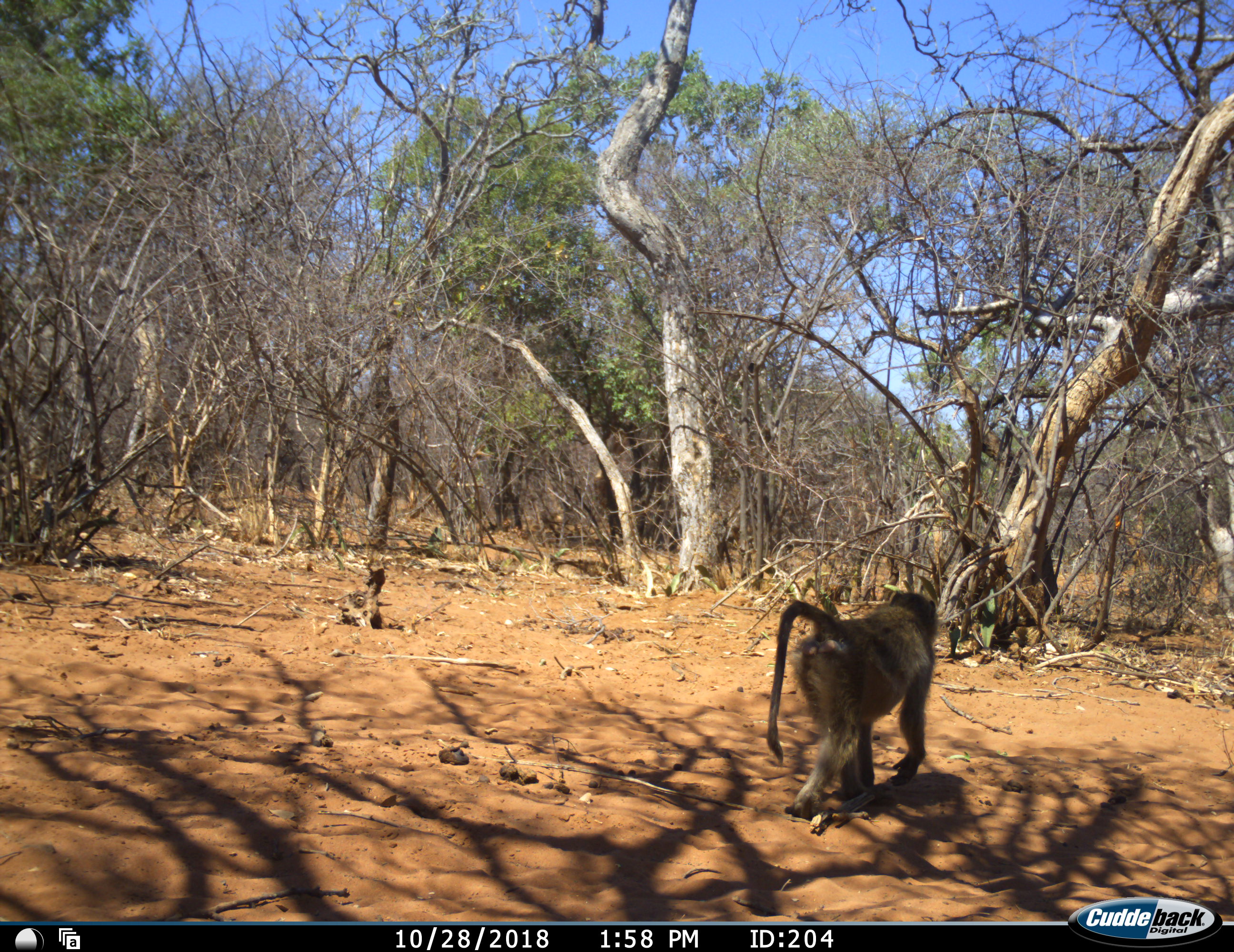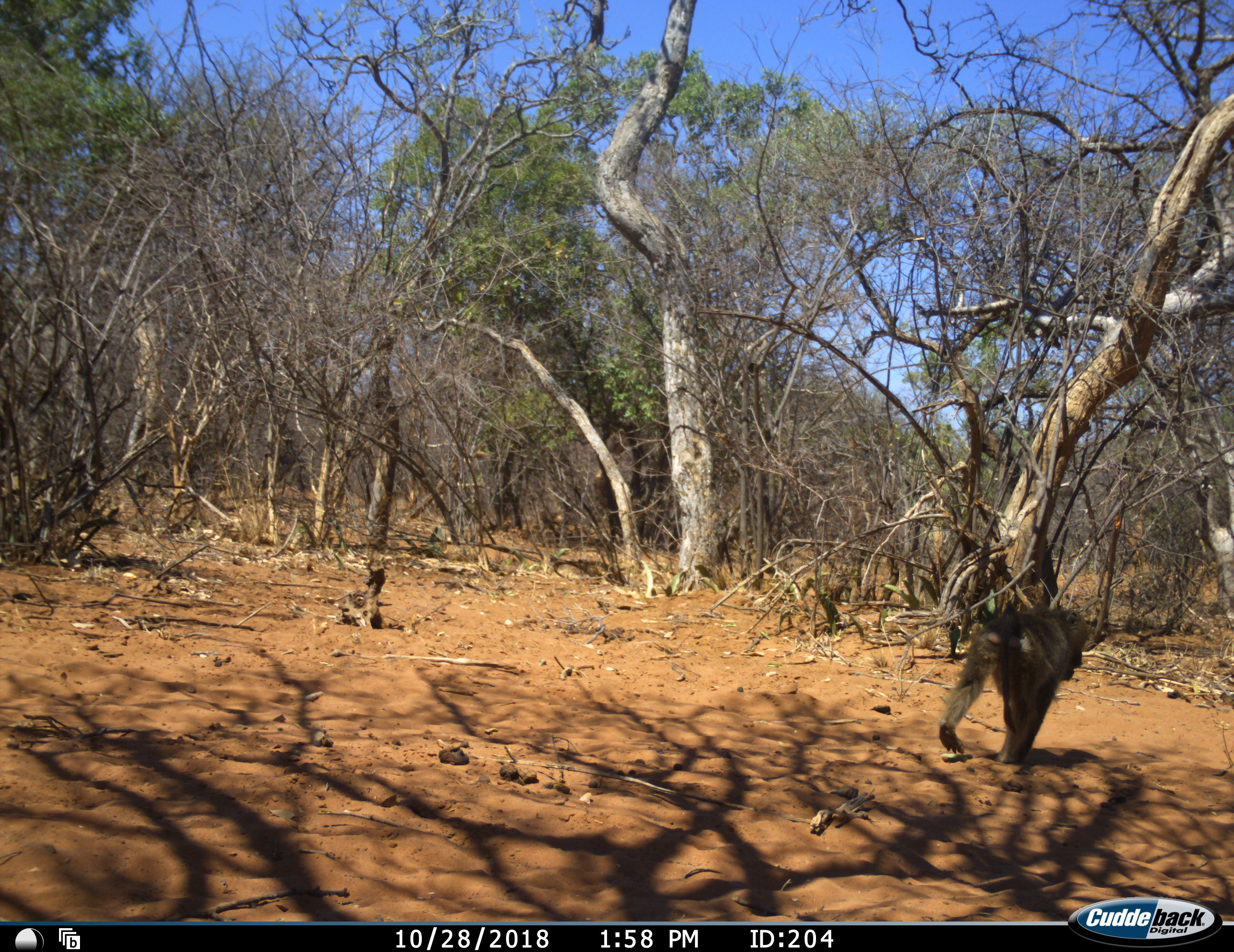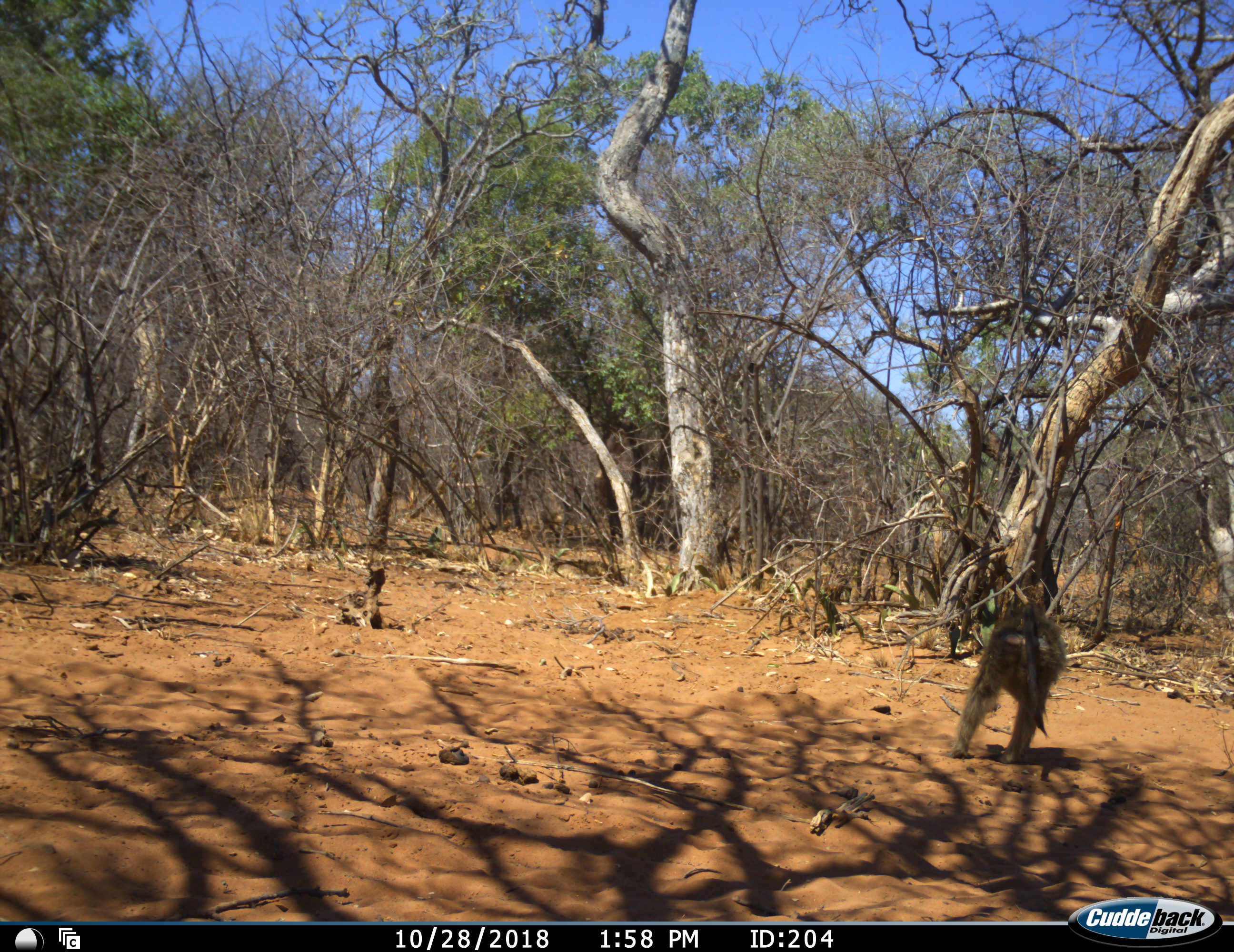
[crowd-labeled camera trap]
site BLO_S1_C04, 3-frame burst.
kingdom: Animalia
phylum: Chordata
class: Mammalia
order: Primates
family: Cercopithecidae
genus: Papio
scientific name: Papio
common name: baboon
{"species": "baboon (Papio)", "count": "1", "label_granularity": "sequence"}